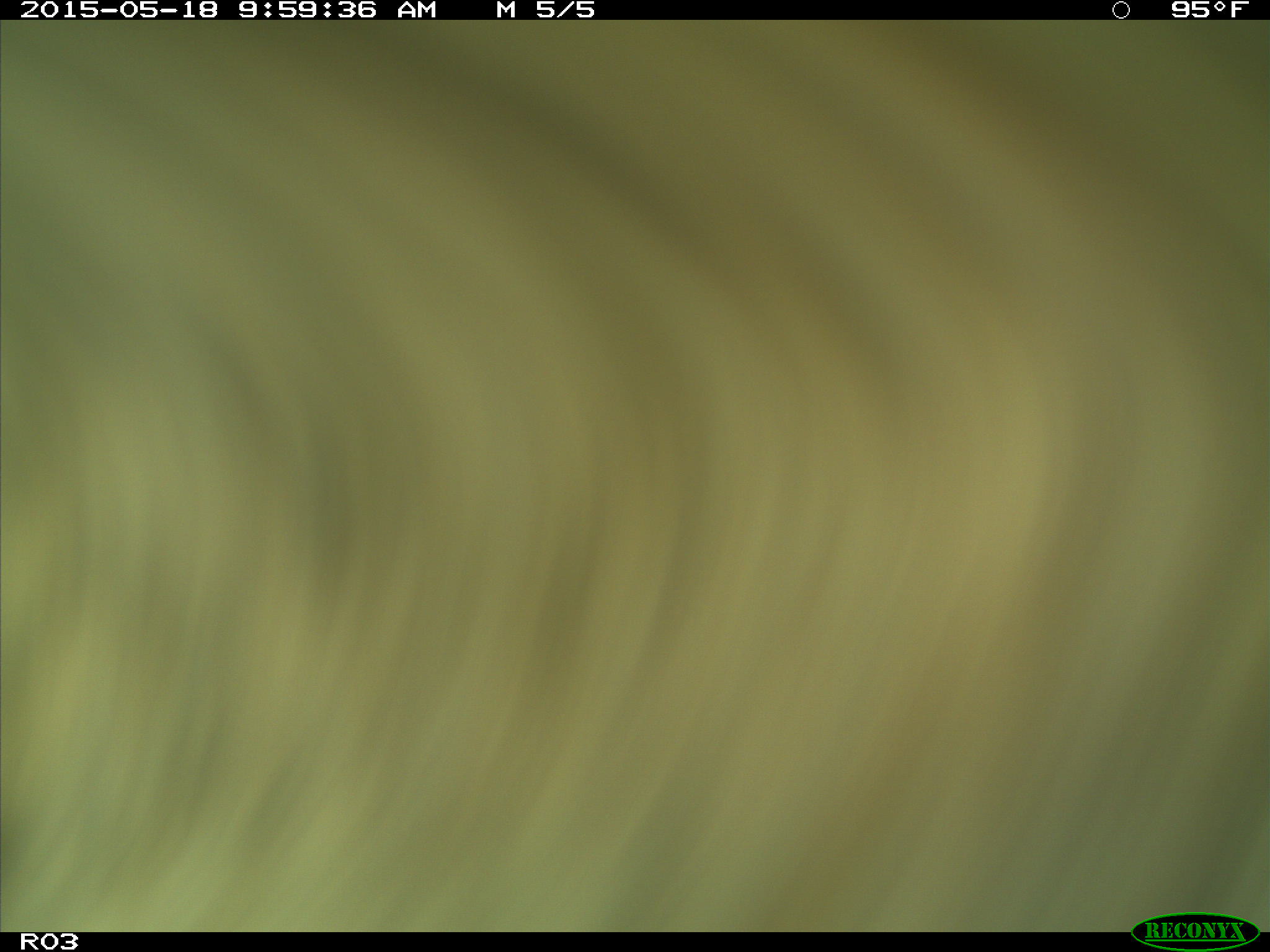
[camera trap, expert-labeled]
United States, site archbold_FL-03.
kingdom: Animalia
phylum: Chordata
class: Mammalia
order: Artiodactyla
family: Bovidae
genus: Bos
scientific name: Bos taurus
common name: domestic cow